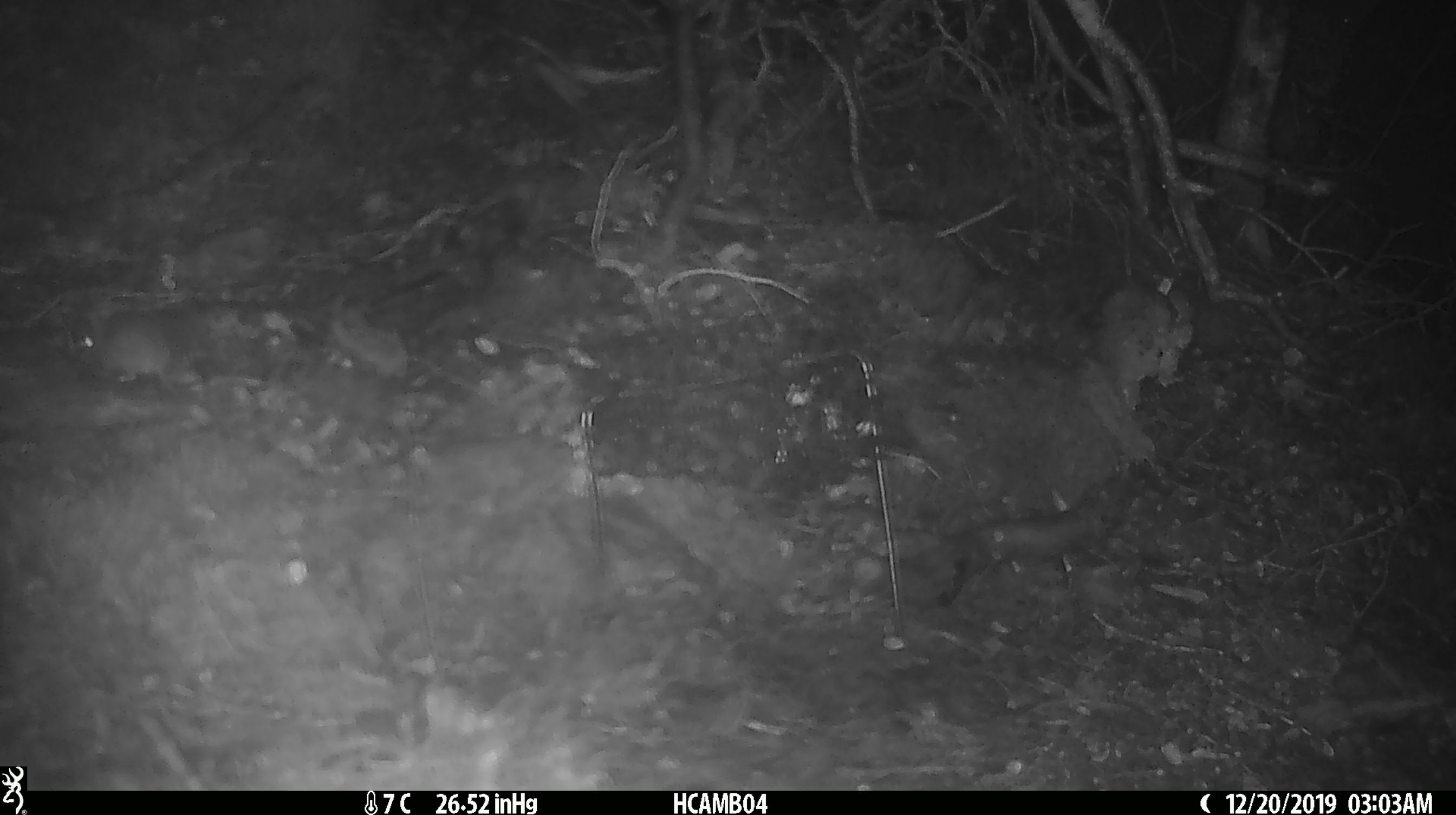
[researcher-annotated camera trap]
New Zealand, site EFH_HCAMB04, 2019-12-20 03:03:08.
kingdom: Animalia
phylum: Chordata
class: Mammalia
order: Rodentia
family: Muridae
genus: Mus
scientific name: Mus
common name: mouse